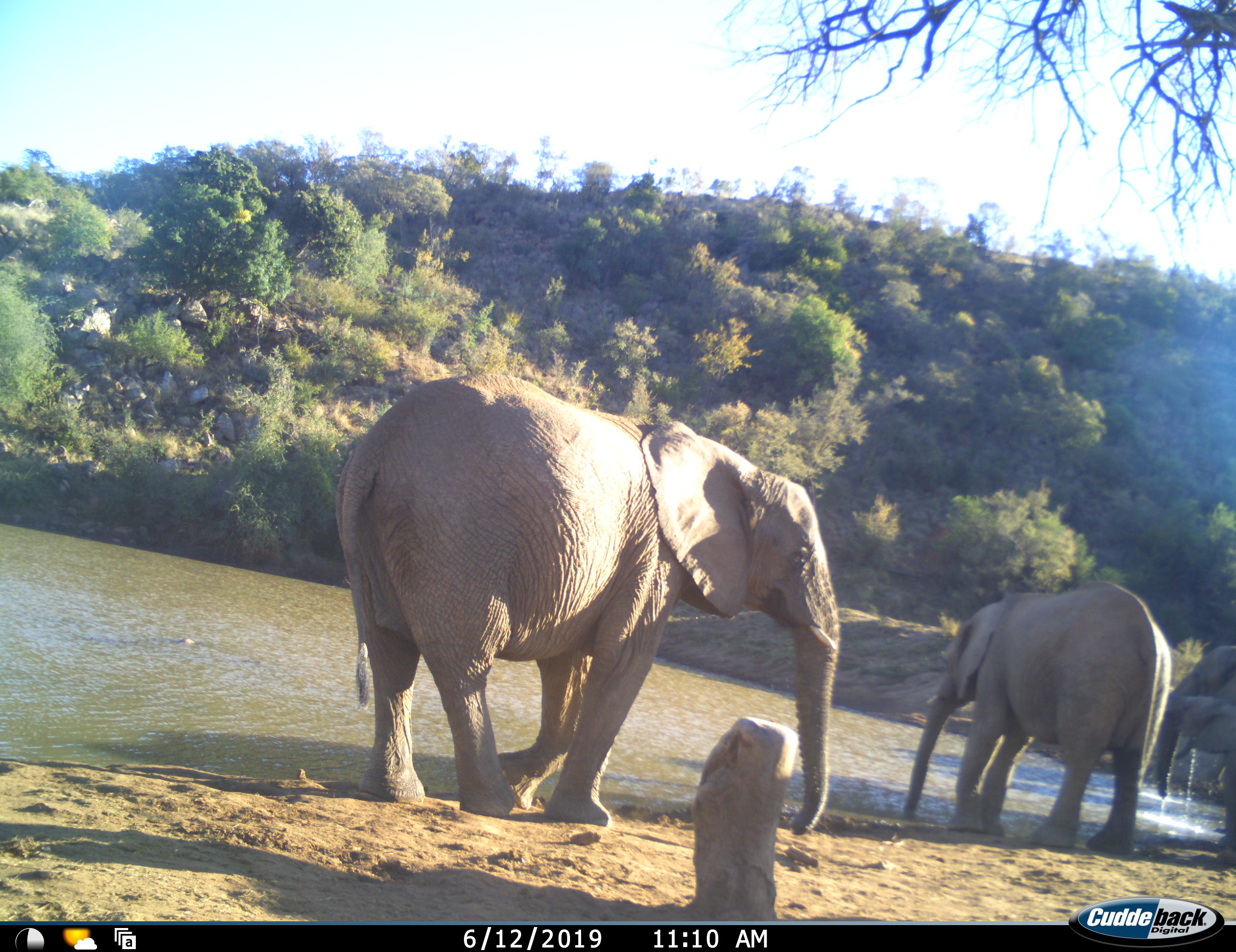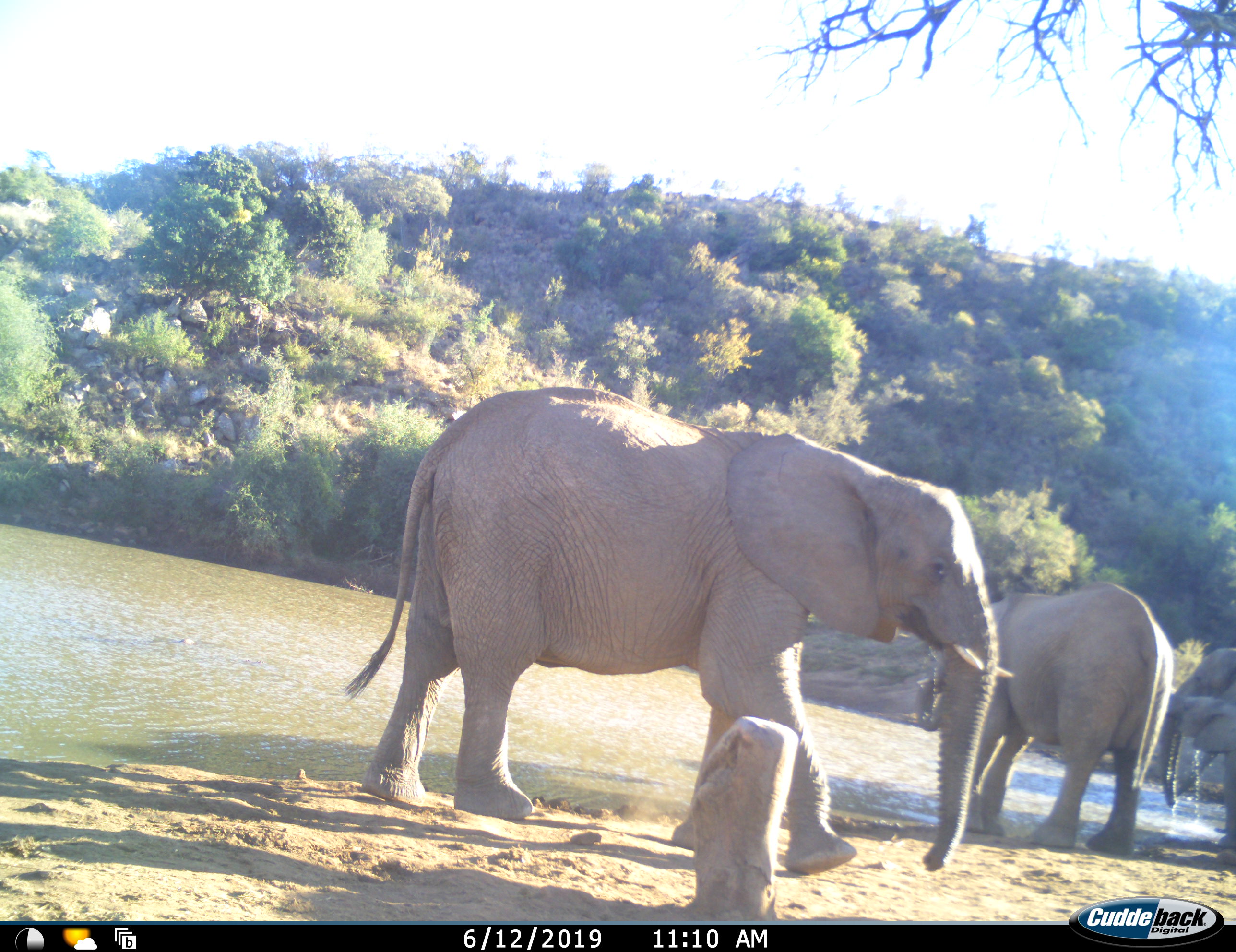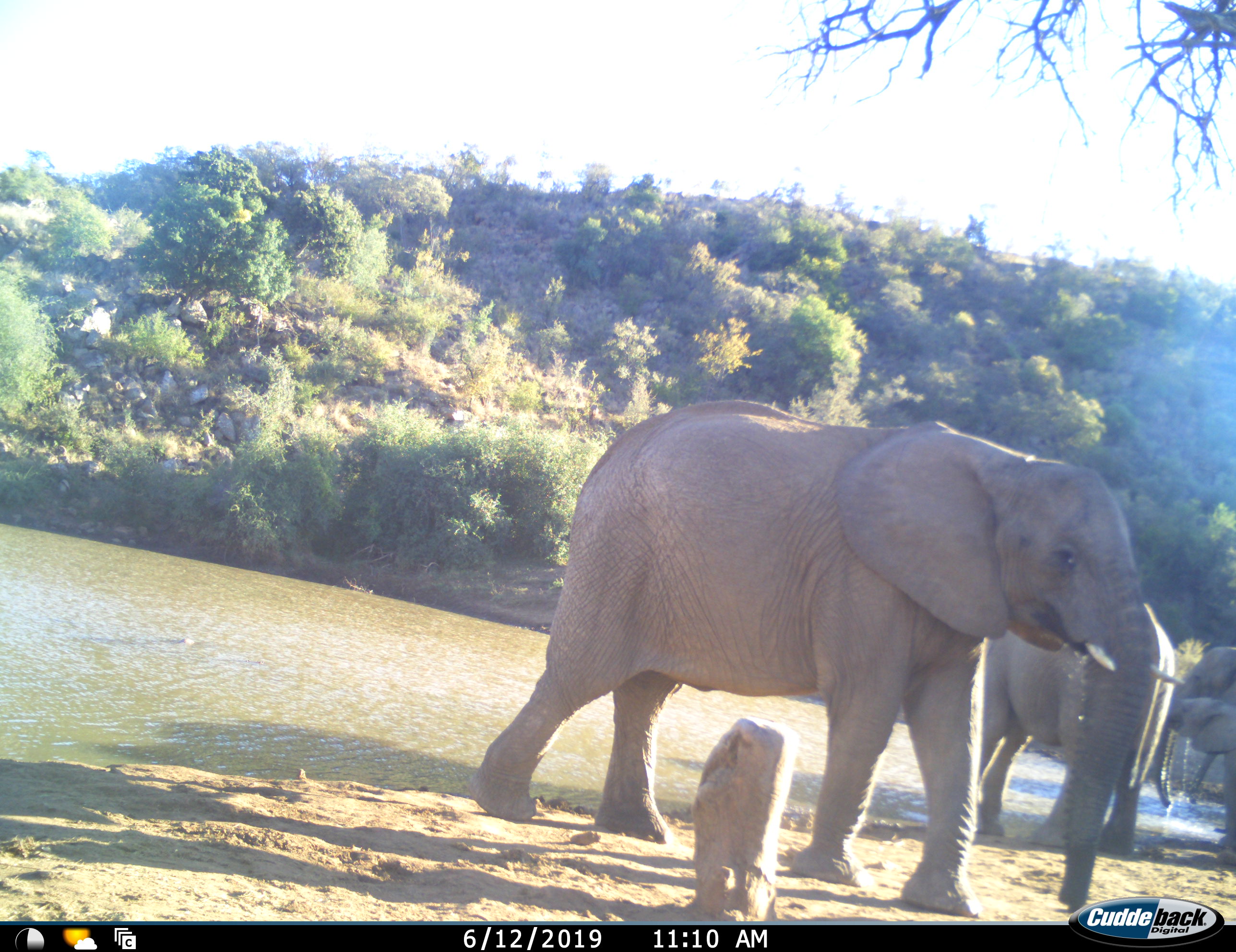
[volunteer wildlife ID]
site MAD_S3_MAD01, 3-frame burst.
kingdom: Animalia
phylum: Chordata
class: Mammalia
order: Proboscidea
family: Elephantidae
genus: Loxodonta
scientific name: Loxodonta africana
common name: african bush elephant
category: elephant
Elephant (african bush elephant) (Loxodonta africana), count 4. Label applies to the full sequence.